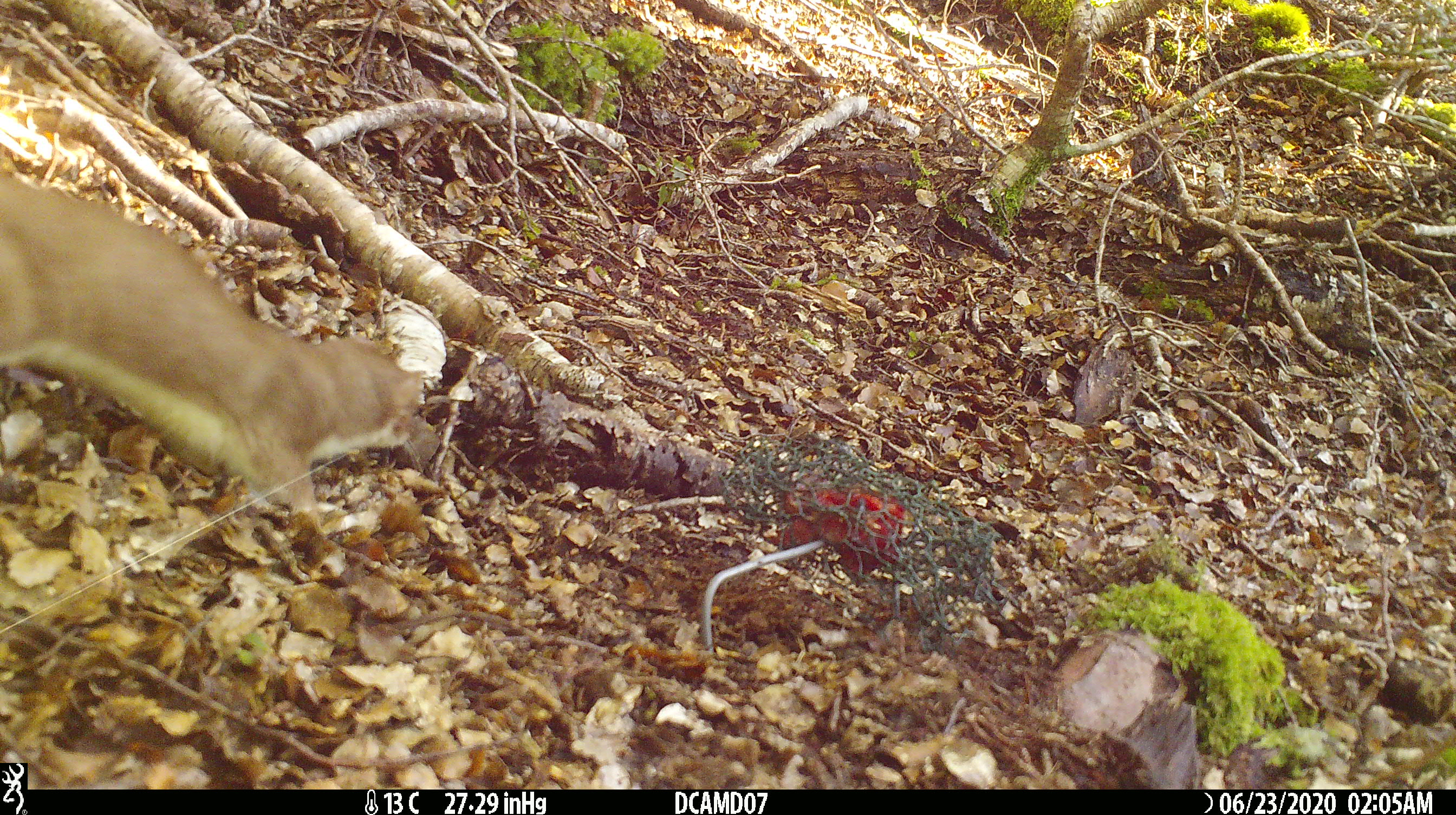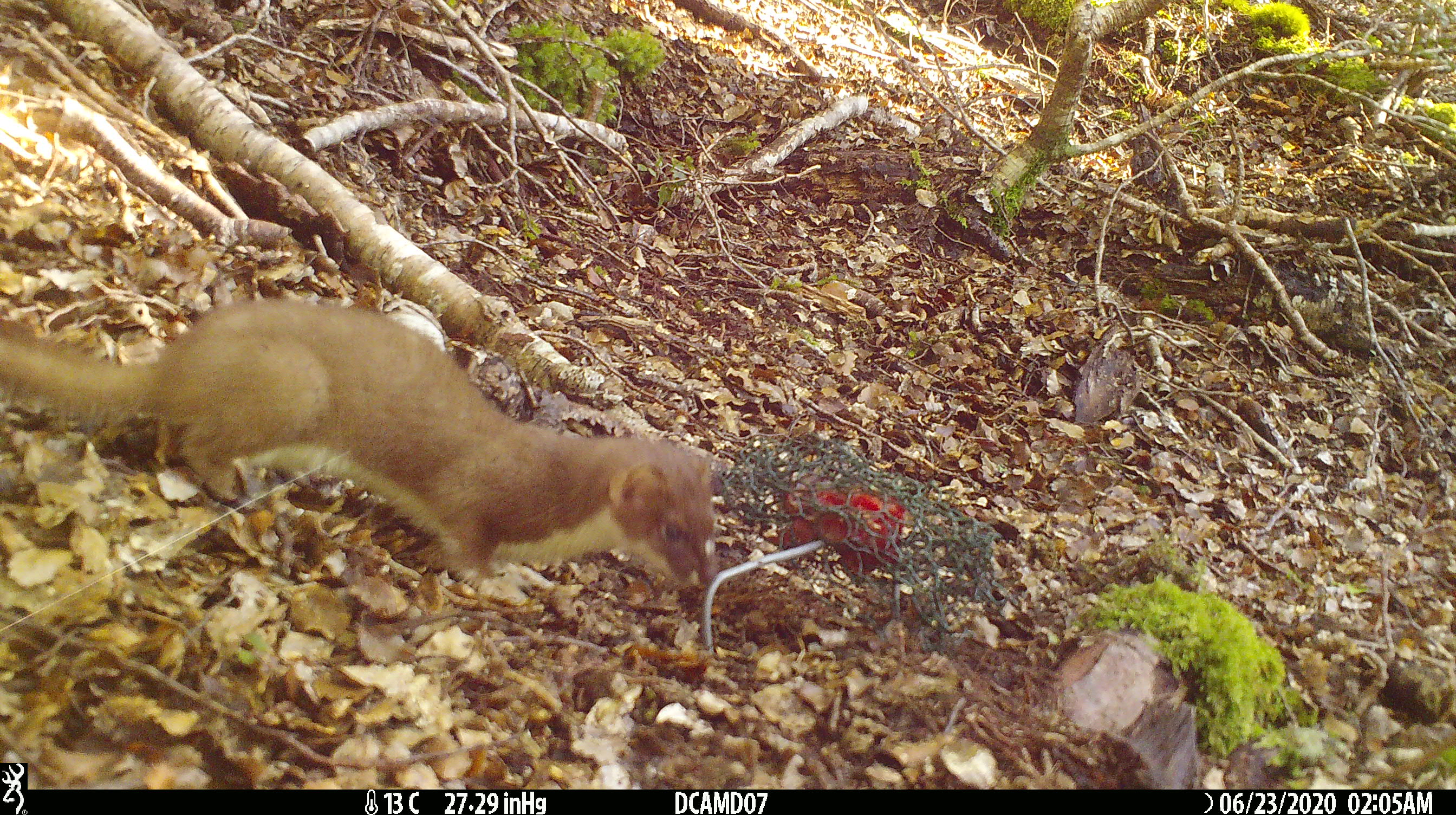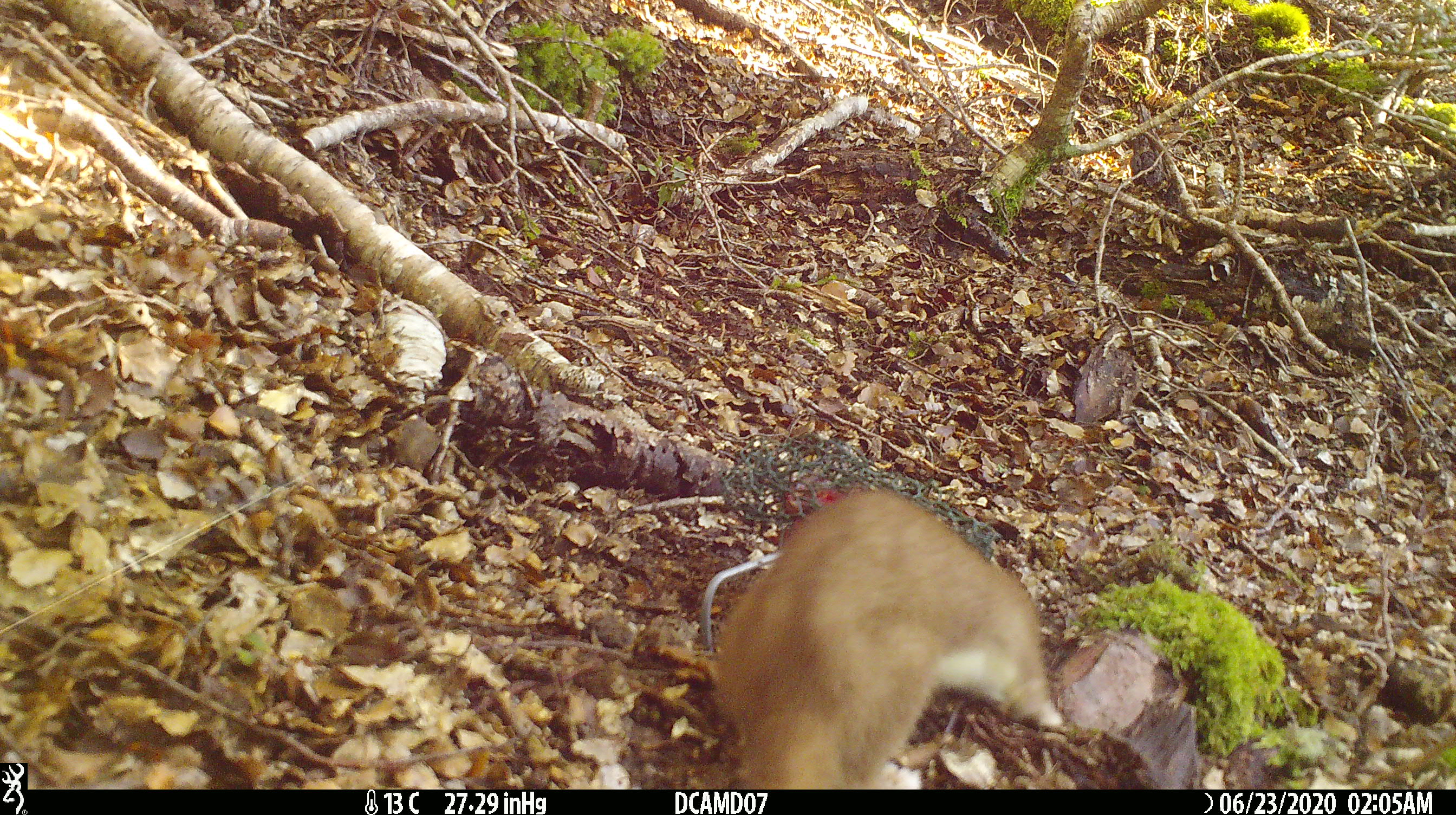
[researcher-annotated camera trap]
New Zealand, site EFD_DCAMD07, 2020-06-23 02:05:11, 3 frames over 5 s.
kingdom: Animalia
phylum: Chordata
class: Mammalia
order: Carnivora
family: Mustelidae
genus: Mustela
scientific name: Mustela erminea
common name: stoat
Stoat (Mustela erminea).